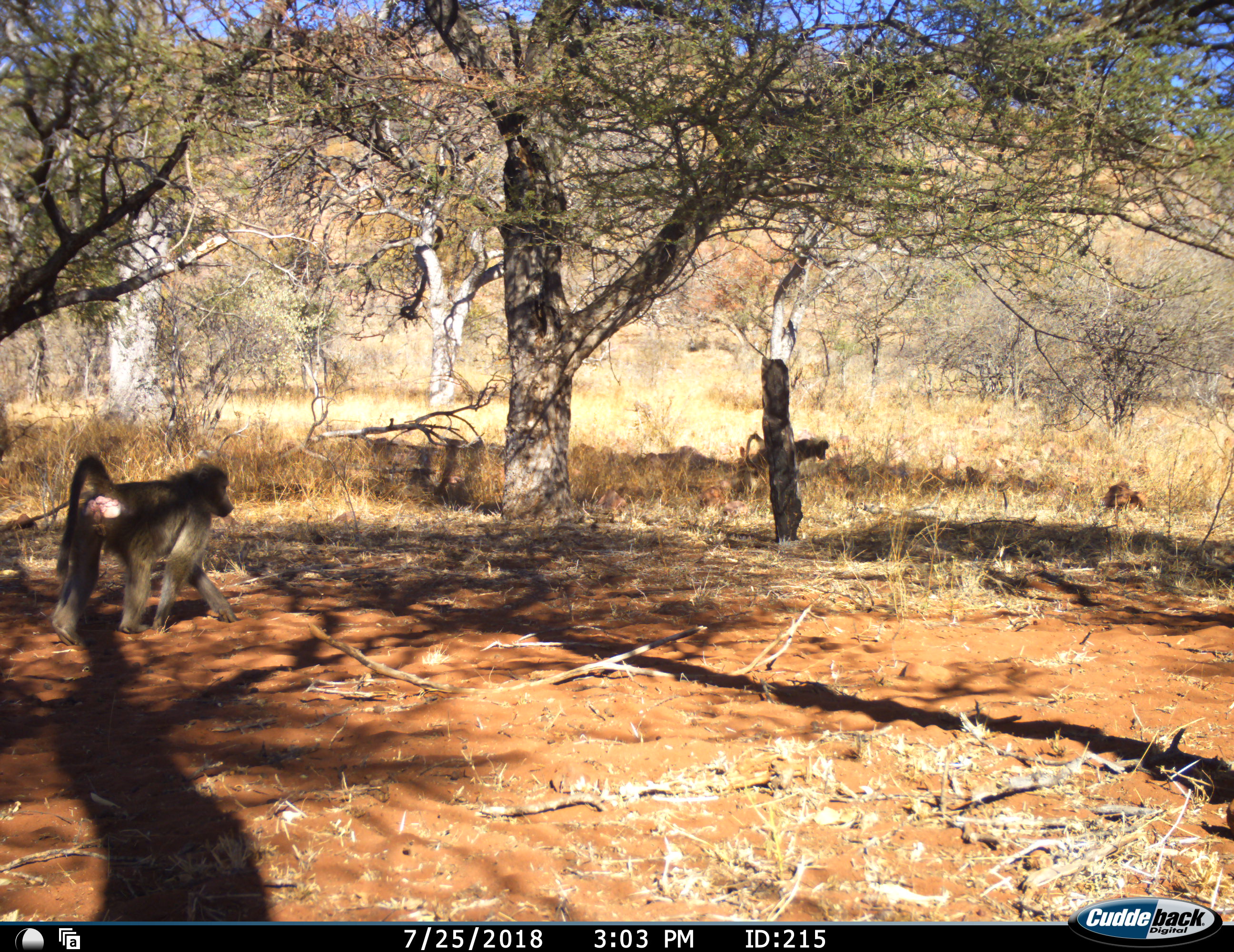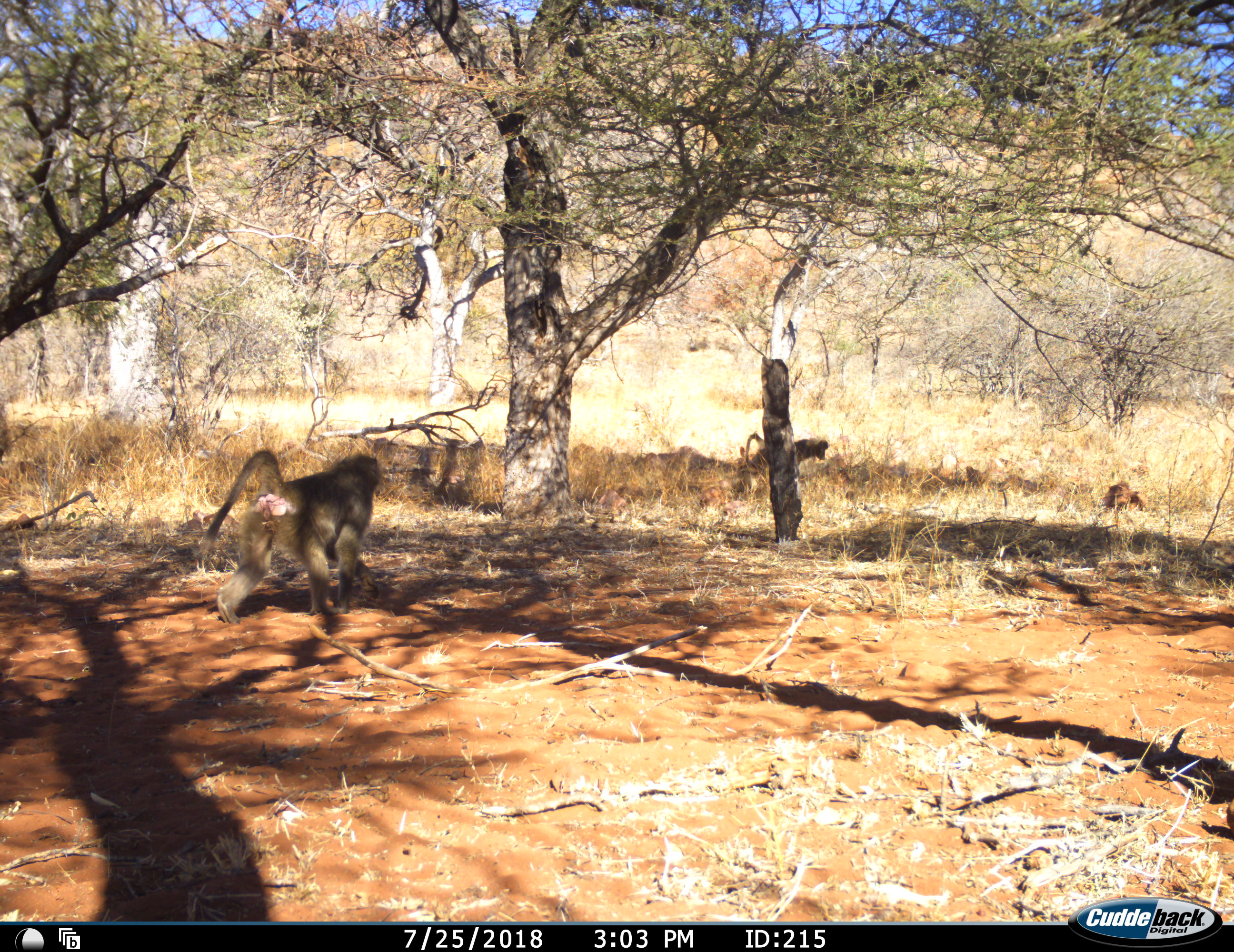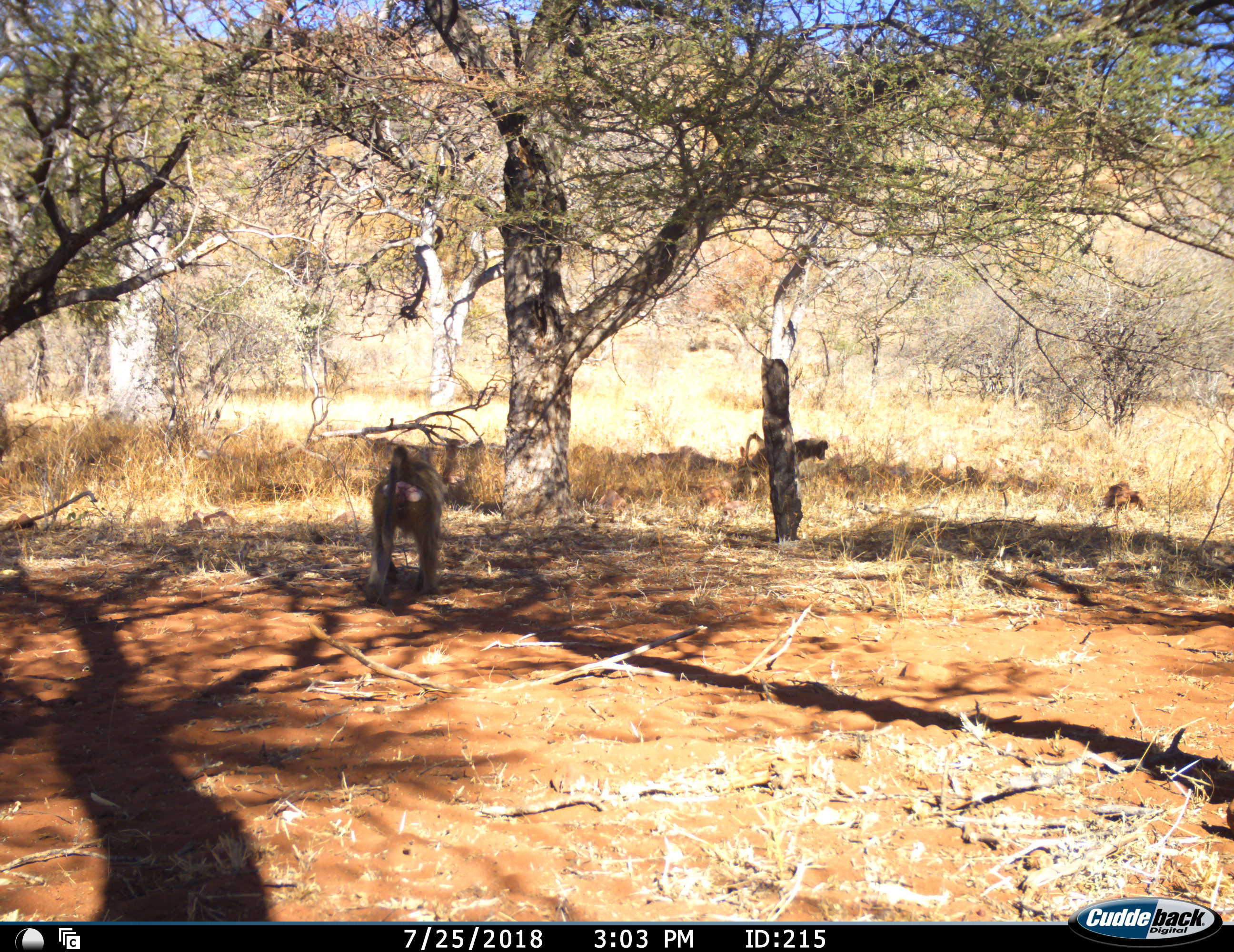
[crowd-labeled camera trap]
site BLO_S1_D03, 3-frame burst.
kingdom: Animalia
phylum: Chordata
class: Mammalia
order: Primates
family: Cercopithecidae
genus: Papio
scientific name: Papio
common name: baboon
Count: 1.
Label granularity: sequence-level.